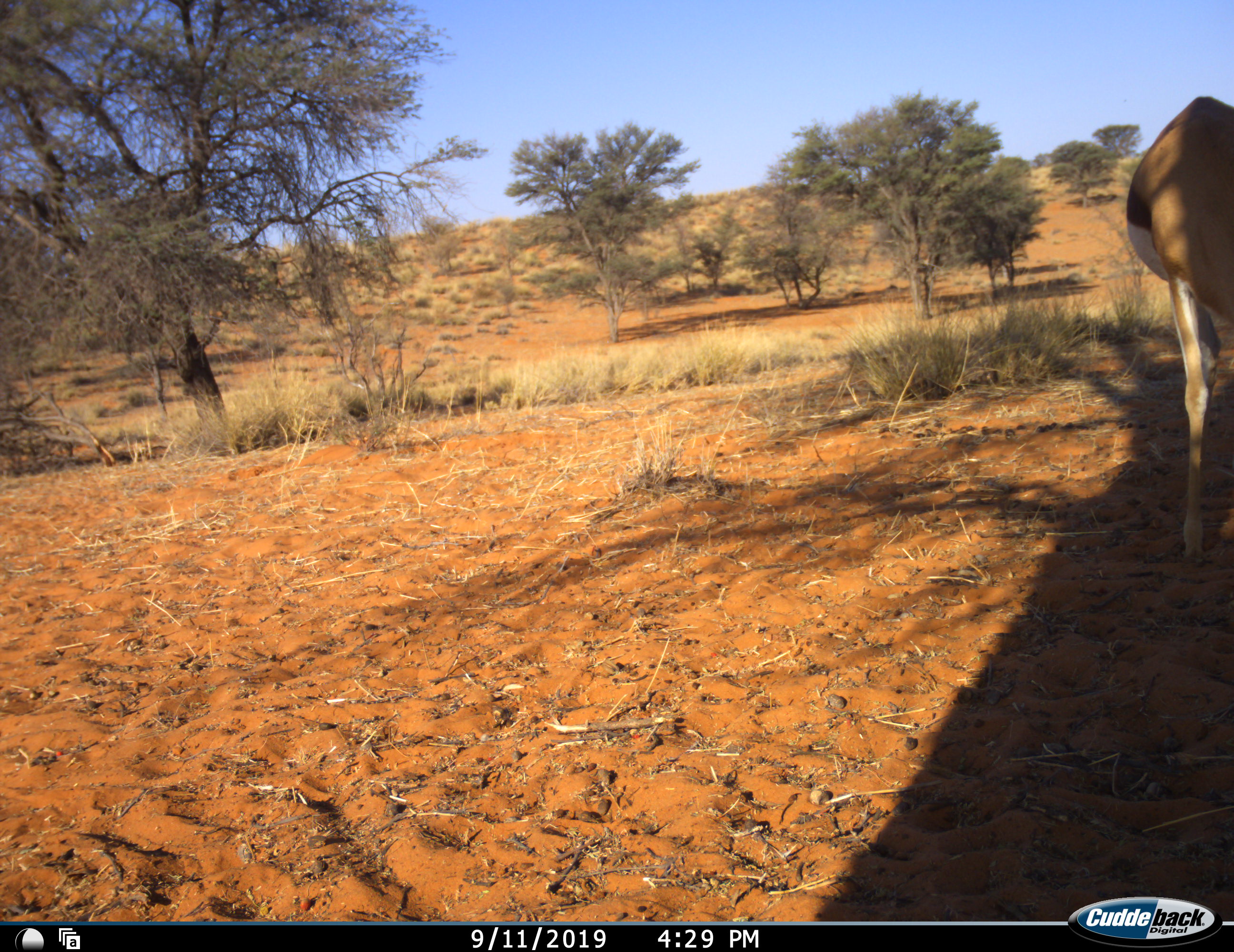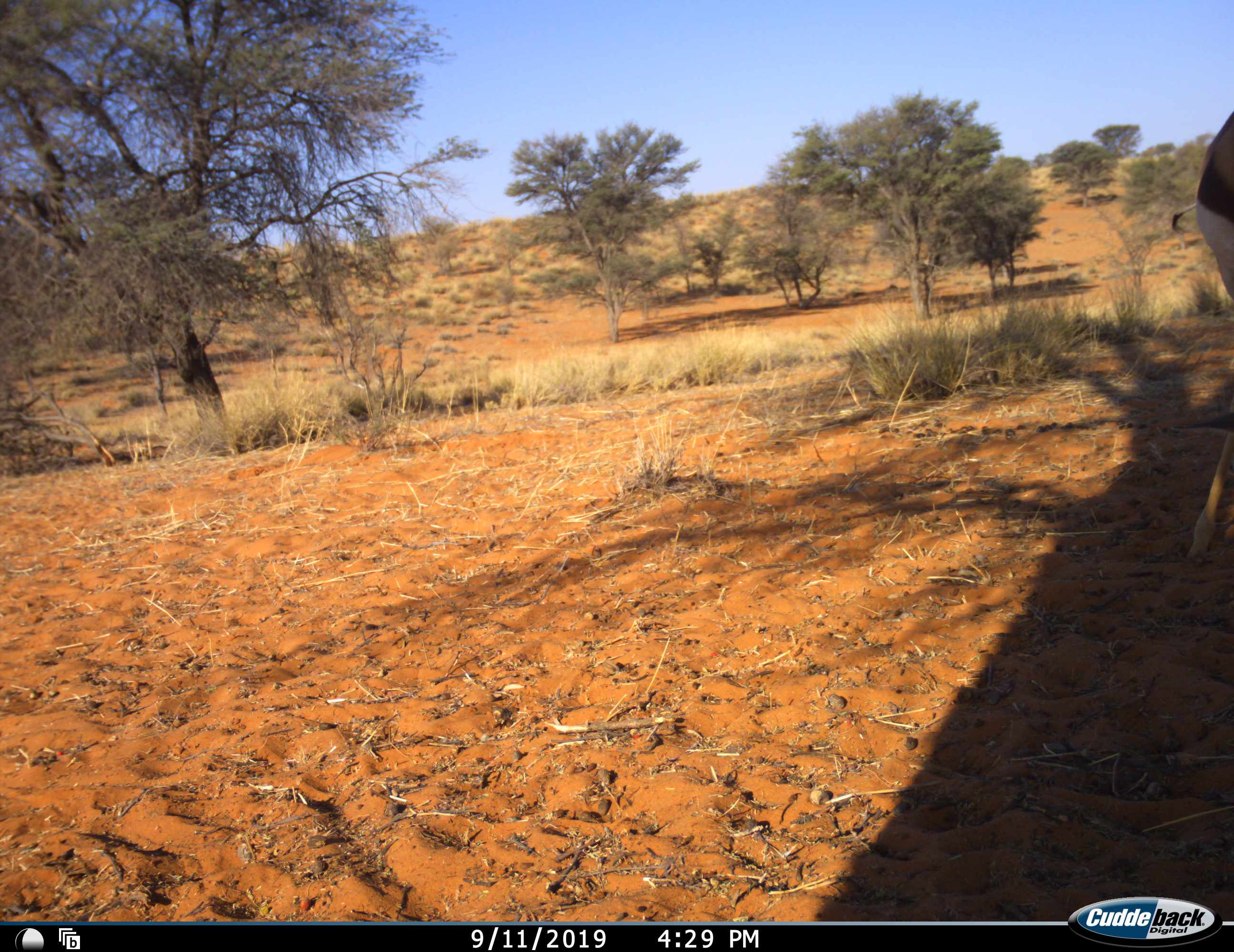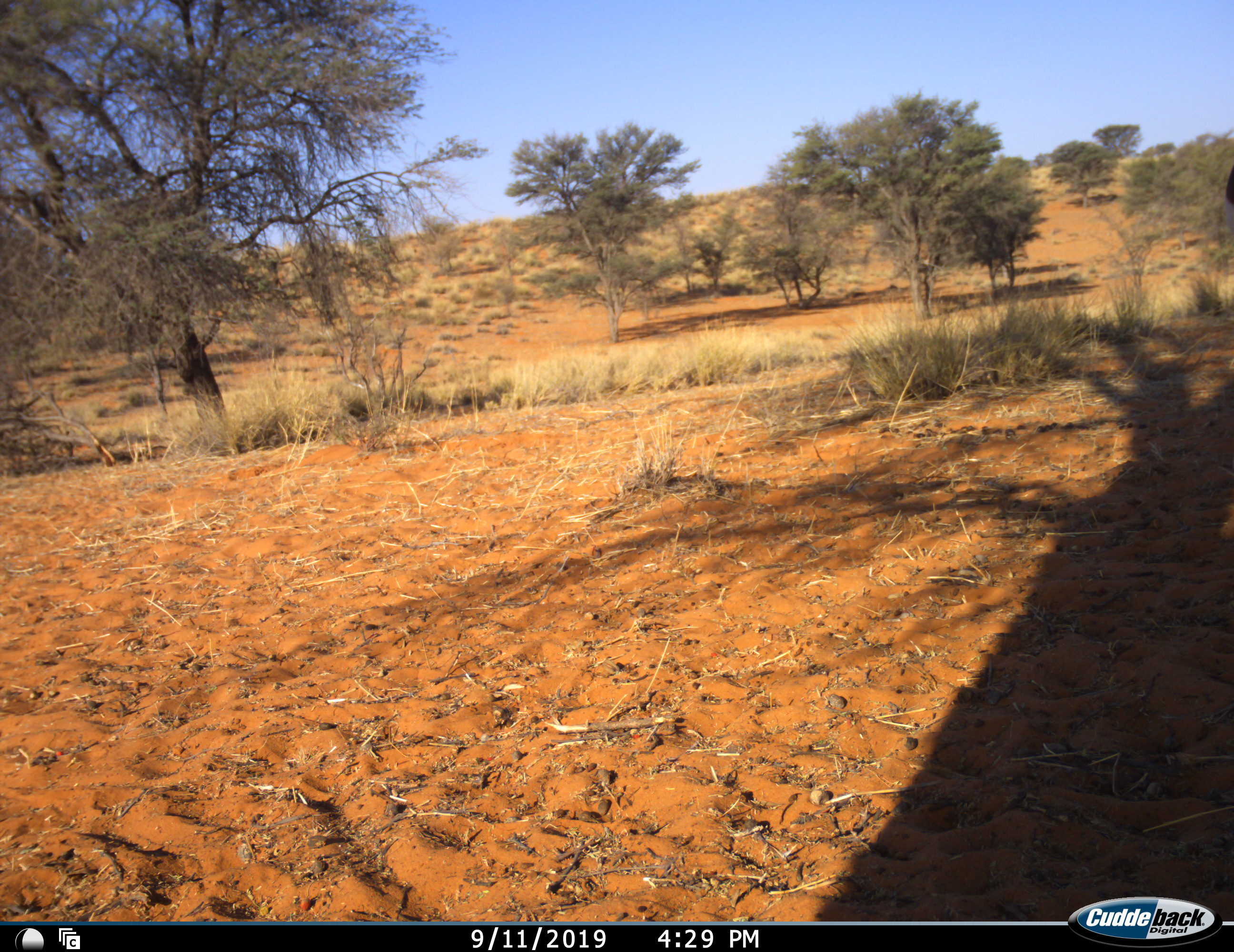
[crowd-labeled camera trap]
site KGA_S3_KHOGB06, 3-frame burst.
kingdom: Animalia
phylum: Chordata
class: Mammalia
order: Artiodactyla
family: Bovidae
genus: Antidorcas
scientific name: Antidorcas marsupialis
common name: springbok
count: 1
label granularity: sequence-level